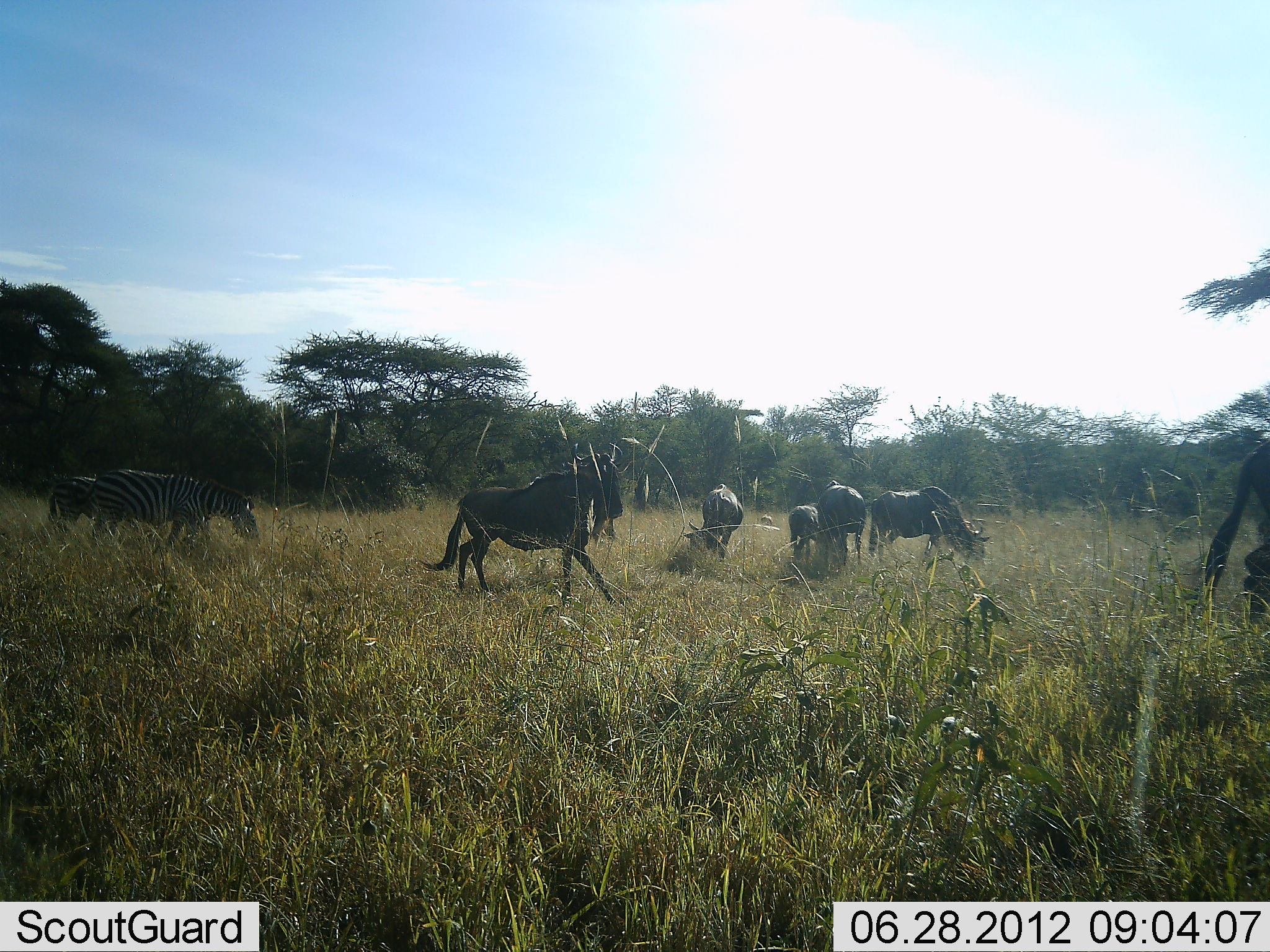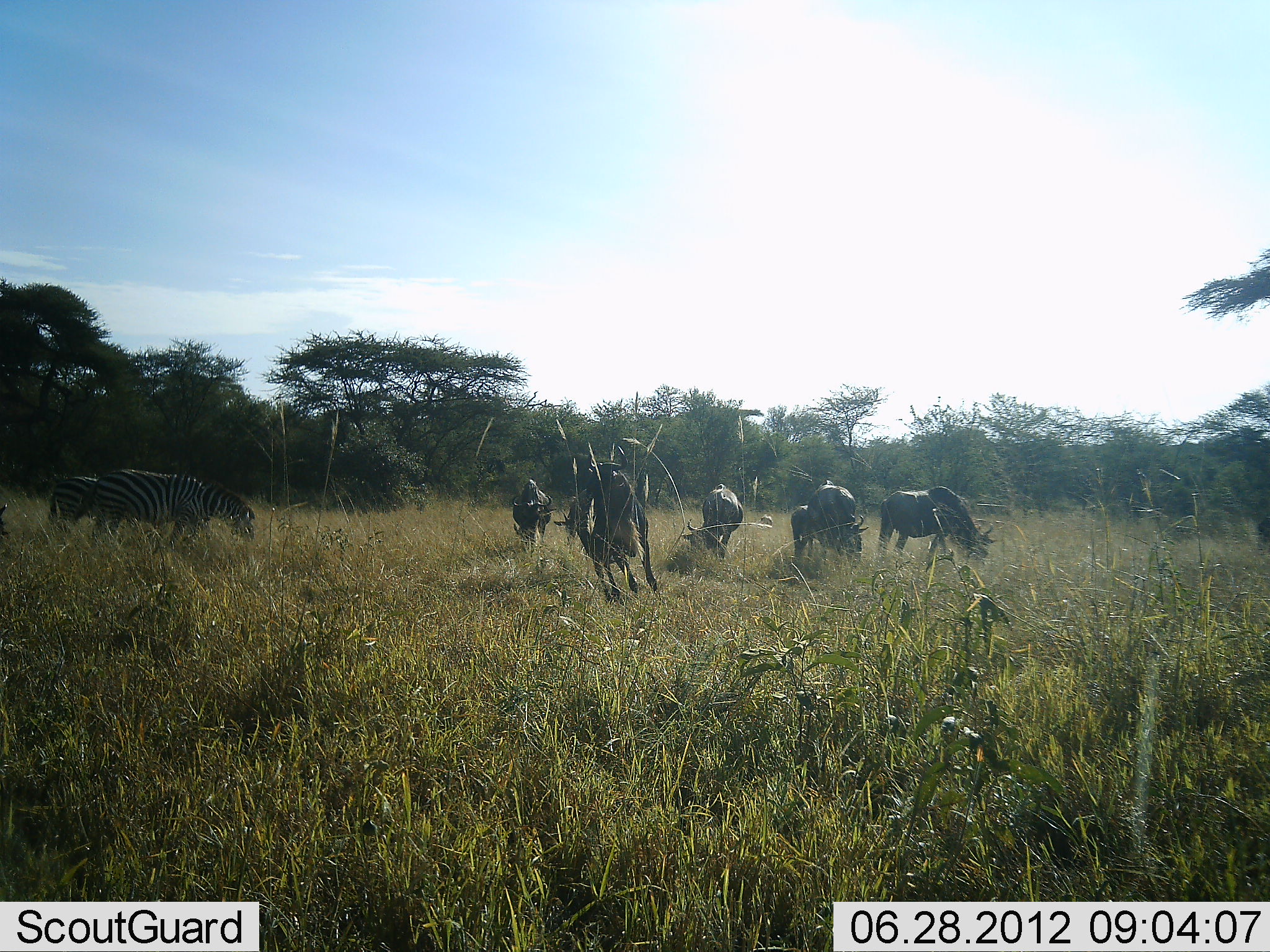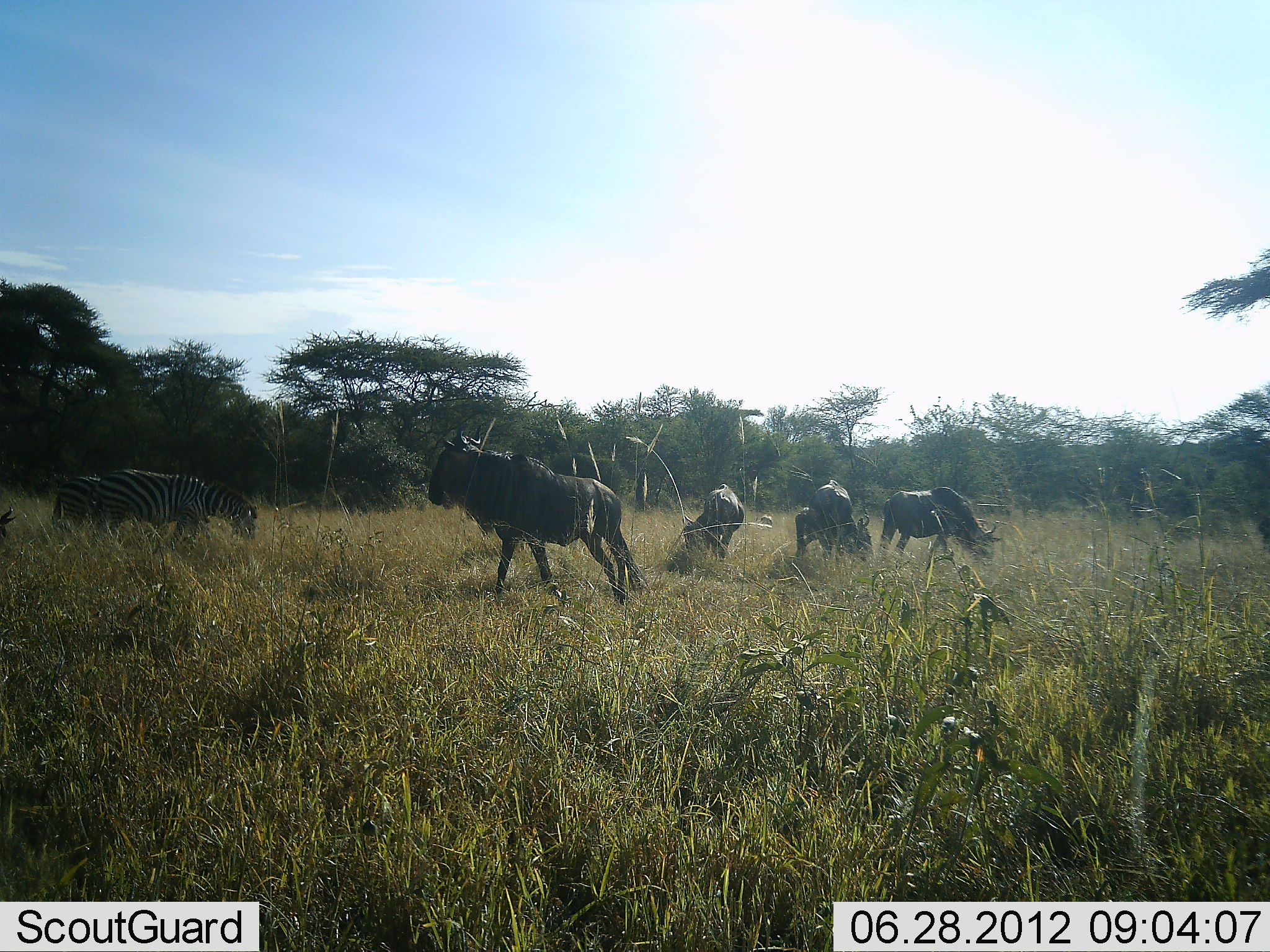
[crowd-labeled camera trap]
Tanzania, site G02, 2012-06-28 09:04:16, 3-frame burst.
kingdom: Animalia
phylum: Chordata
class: Mammalia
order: Artiodactyla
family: Bovidae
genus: Connochaetes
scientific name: Connochaetes taurinus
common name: blue wildebeest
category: wildebeest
Wildebeest (blue wildebeest) (Connochaetes taurinus), count 6. Behavior (volunteer vote fractions): standing 18%, resting 0%, moving 91%, interacting 18%. Young present (vote fraction): 0%. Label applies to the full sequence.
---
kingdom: Animalia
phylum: Chordata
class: Mammalia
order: Perissodactyla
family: Equidae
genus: Equus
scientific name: Equus quagga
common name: plains zebra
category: zebra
Zebra (plains zebra) (Equus quagga), count 2. Behavior (volunteer vote fractions): standing 30%, resting 0%, moving 0%, interacting 0%. Young present (vote fraction): 0%. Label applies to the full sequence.